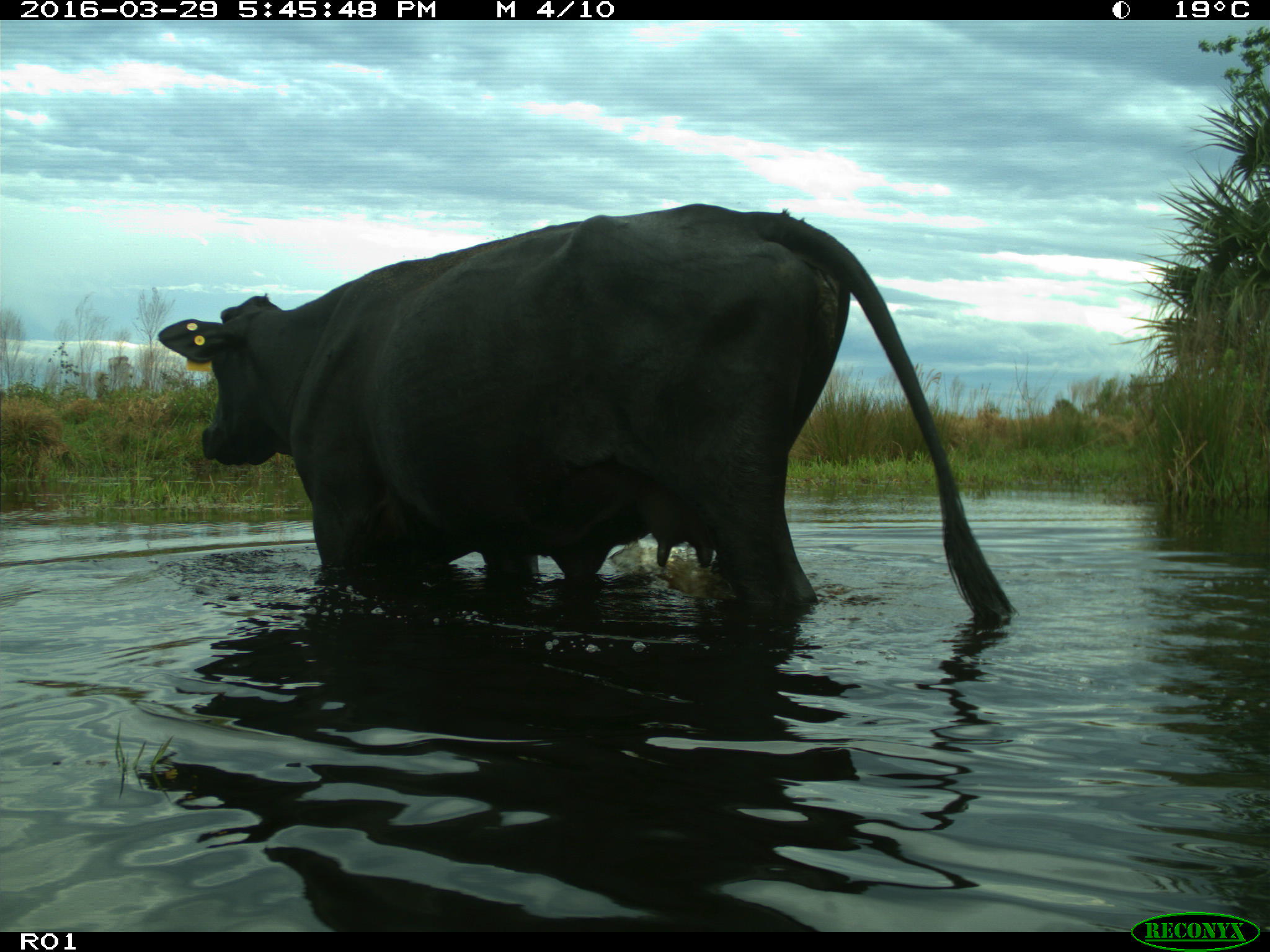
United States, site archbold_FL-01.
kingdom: Animalia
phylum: Chordata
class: Mammalia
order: Artiodactyla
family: Bovidae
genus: Bos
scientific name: Bos taurus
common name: domestic cow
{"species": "Bos taurus (domestic cow)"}